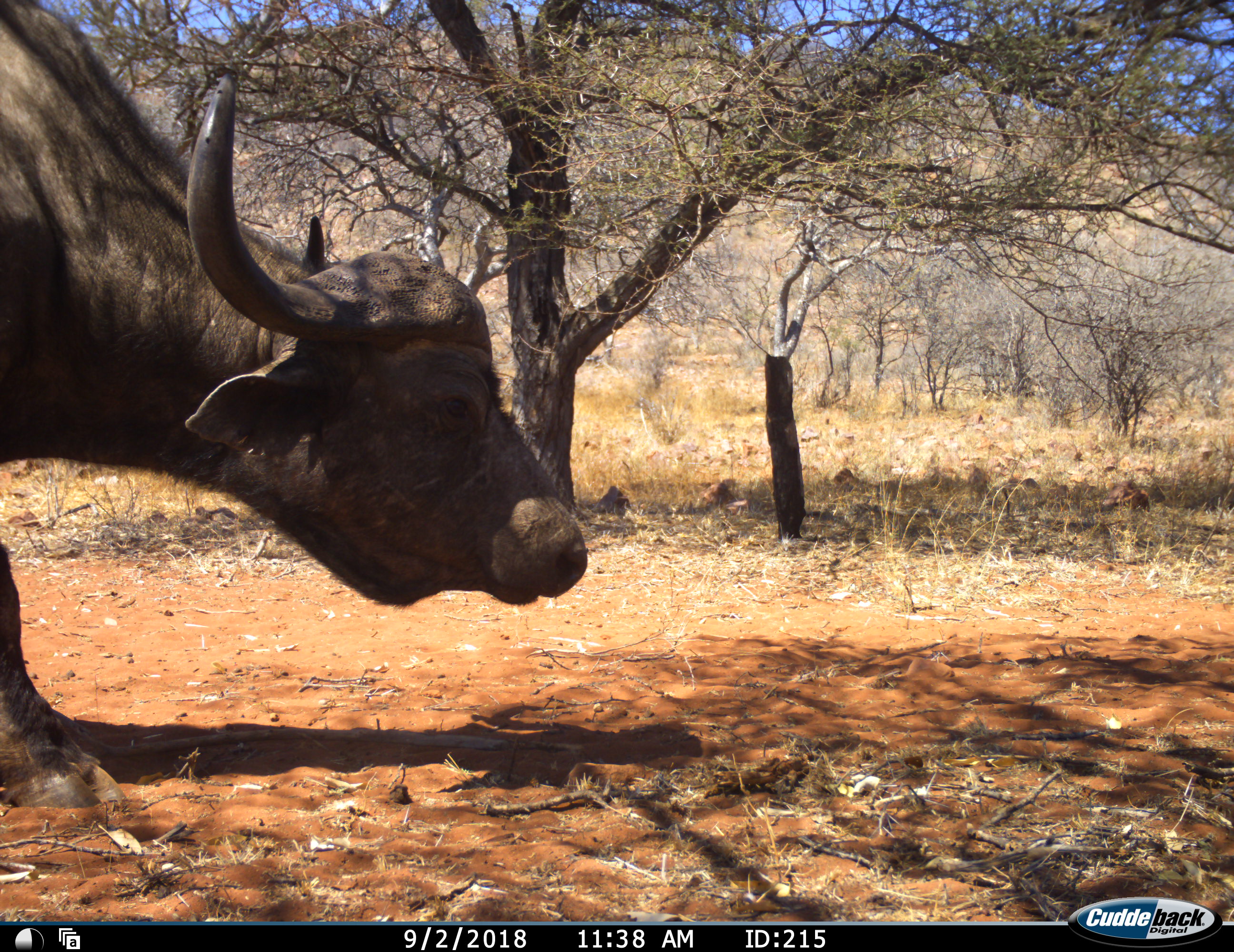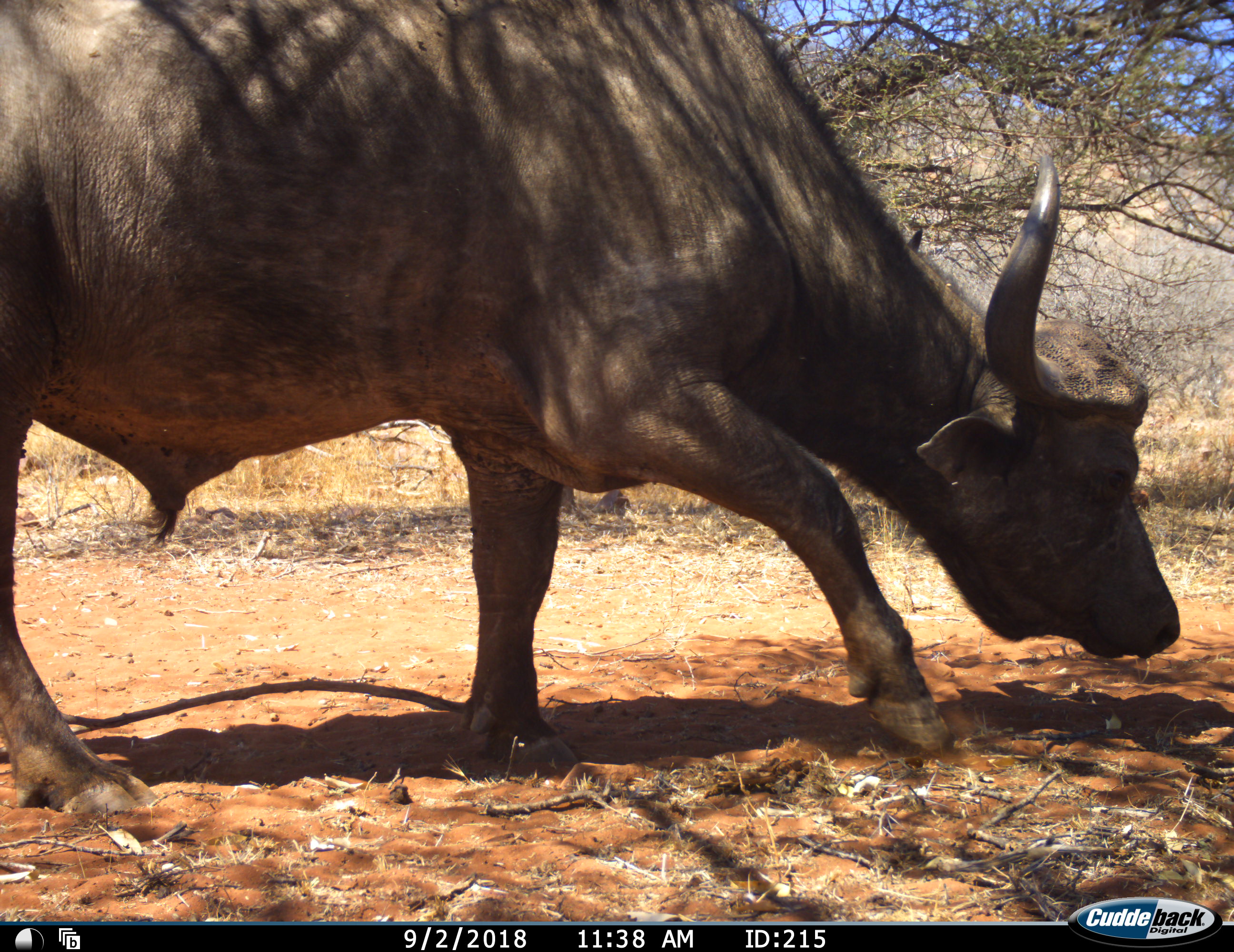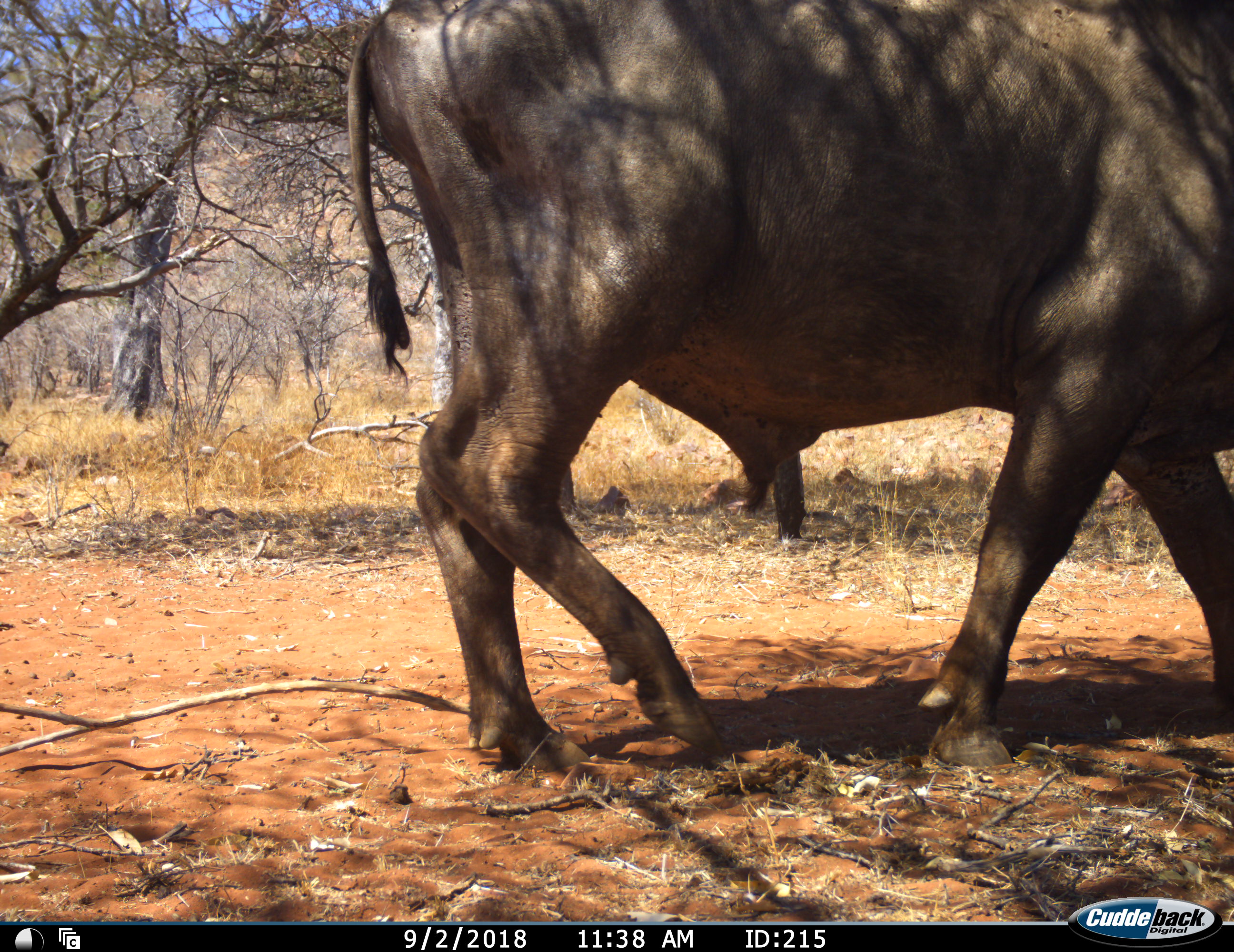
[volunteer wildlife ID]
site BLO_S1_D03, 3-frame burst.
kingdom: Animalia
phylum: Chordata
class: Mammalia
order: Artiodactyla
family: Bovidae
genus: Syncerus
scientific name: Syncerus caffer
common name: african buffalo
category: buffalo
Buffalo (african buffalo) (Syncerus caffer), count 1. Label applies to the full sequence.